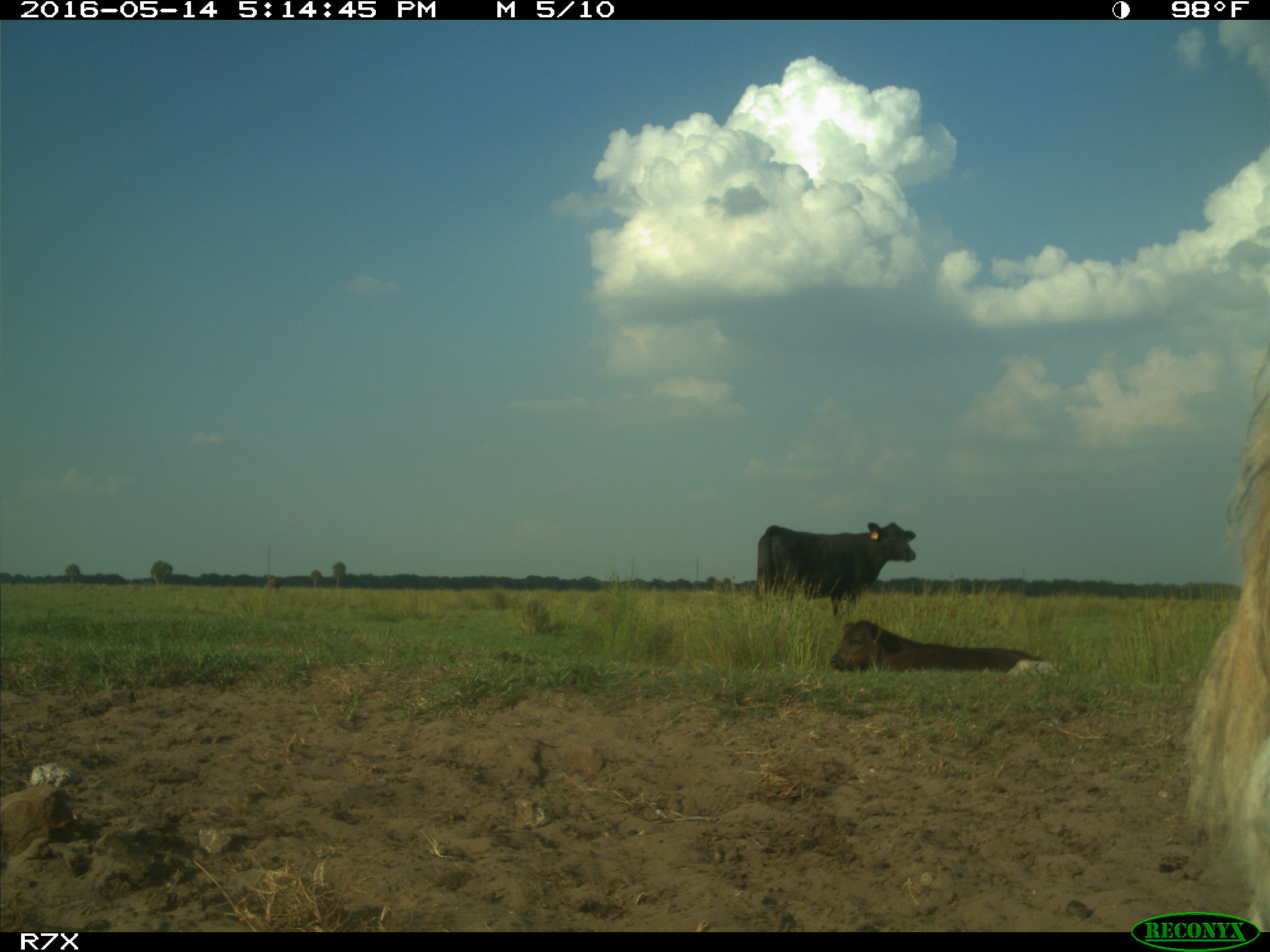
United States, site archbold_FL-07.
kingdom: Animalia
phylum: Chordata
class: Mammalia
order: Artiodactyla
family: Bovidae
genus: Bos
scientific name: Bos taurus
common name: domestic cow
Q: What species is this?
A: Bos taurus (domestic cow).